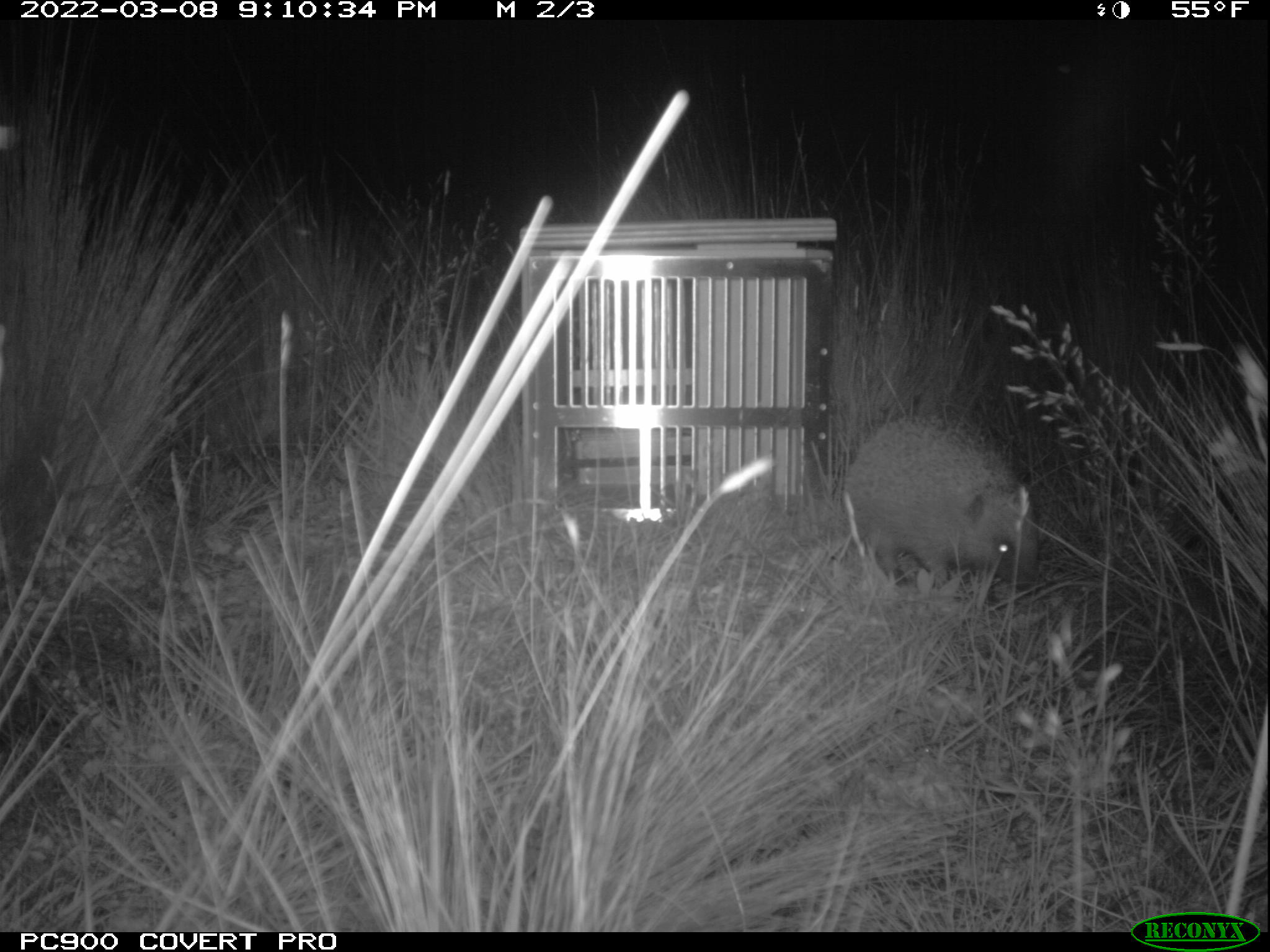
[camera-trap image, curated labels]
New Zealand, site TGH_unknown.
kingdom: Animalia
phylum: Chordata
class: Mammalia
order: Eulipotyphla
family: Erinaceidae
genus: Erinaceus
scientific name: Erinaceus europaeus europaeus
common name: european hedgehog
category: hedgehog